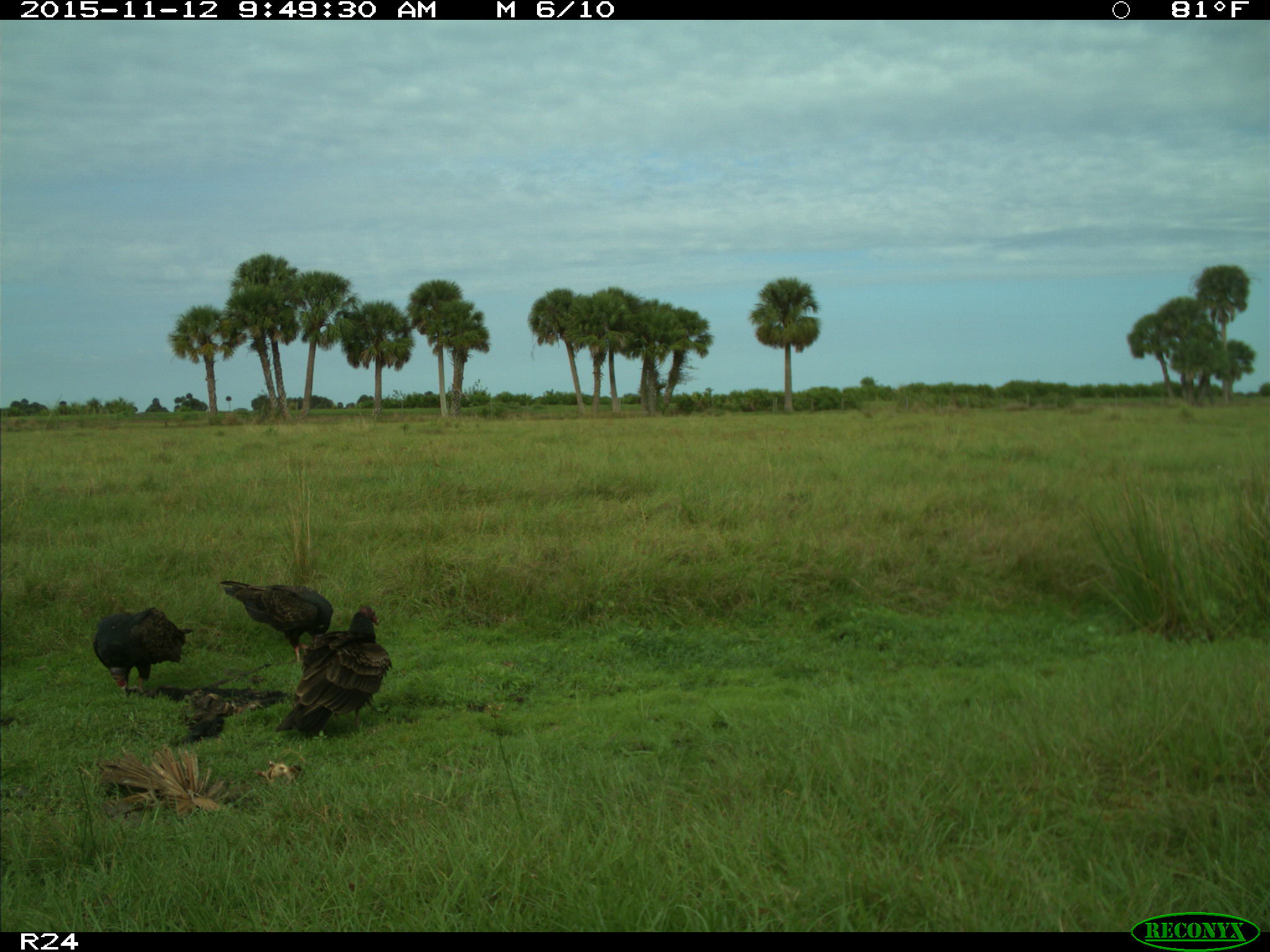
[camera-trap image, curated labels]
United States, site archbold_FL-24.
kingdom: Animalia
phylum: Chordata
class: Aves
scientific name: Aves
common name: birds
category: unidentified bird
Unidentified bird (birds) (Aves).